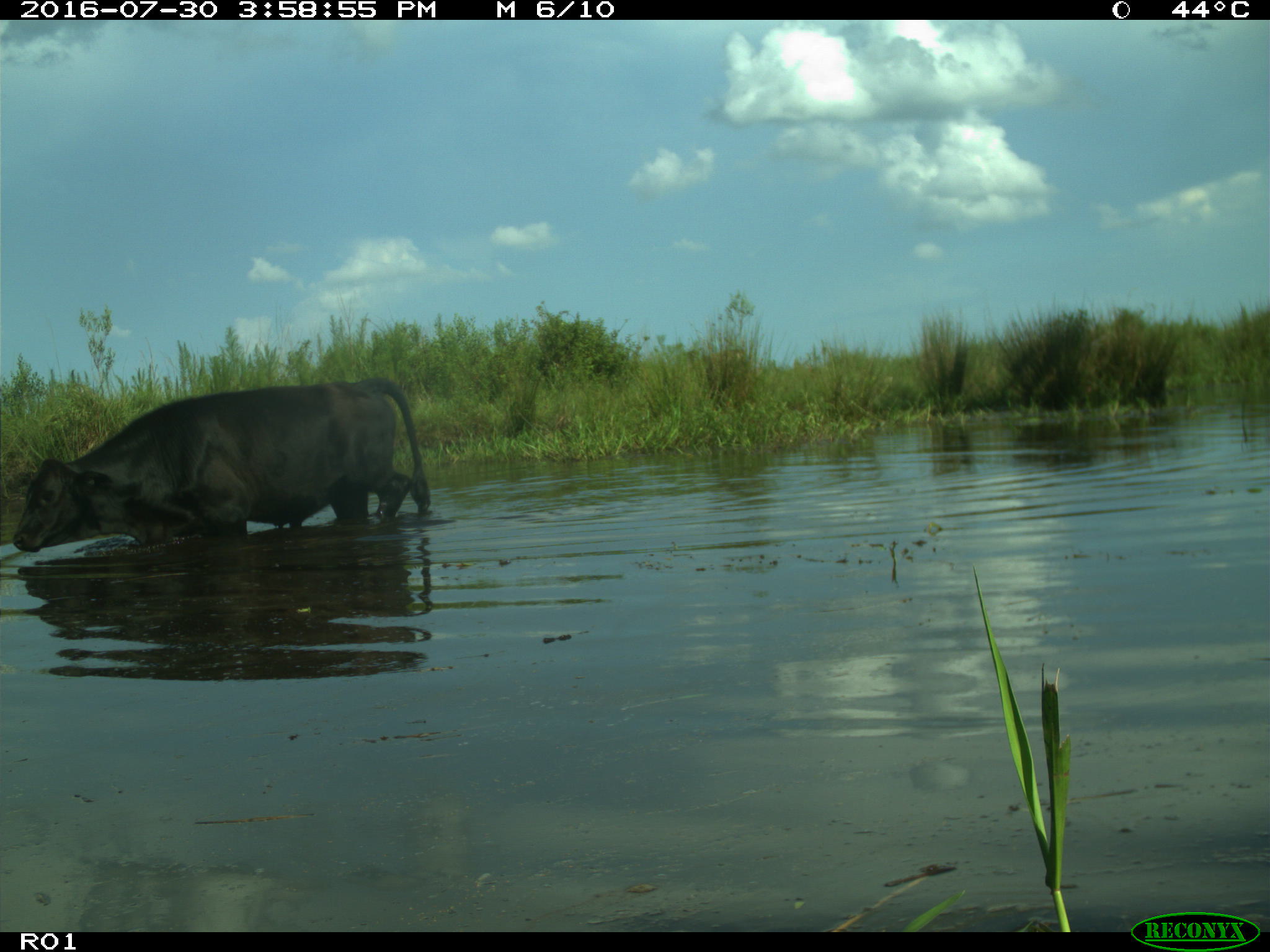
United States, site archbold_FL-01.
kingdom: Animalia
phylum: Chordata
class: Mammalia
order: Artiodactyla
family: Bovidae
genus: Bos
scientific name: Bos taurus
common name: domestic cow